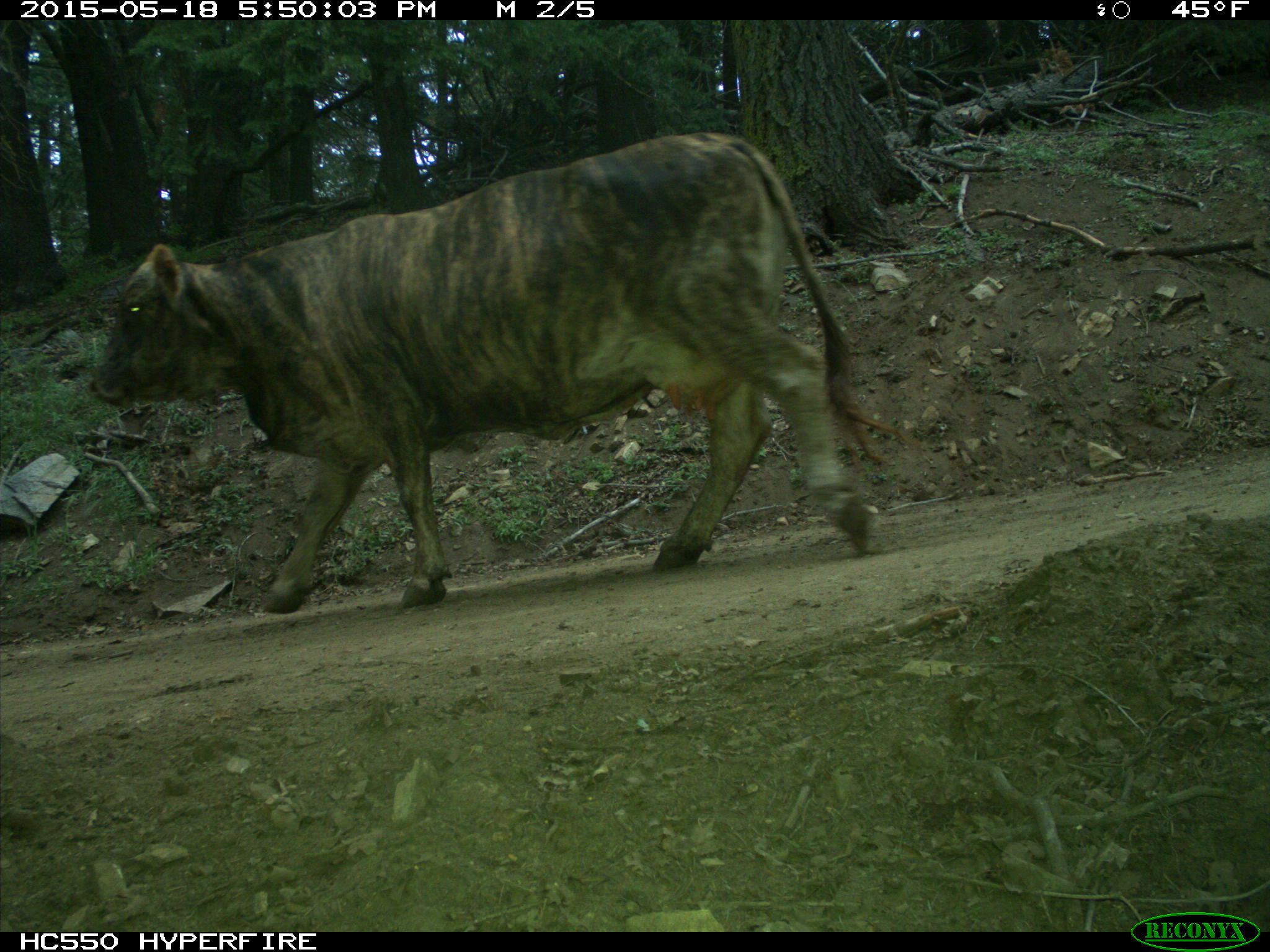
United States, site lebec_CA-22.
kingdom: Animalia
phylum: Chordata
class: Mammalia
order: Artiodactyla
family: Bovidae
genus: Bos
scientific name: Bos taurus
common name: domestic cow